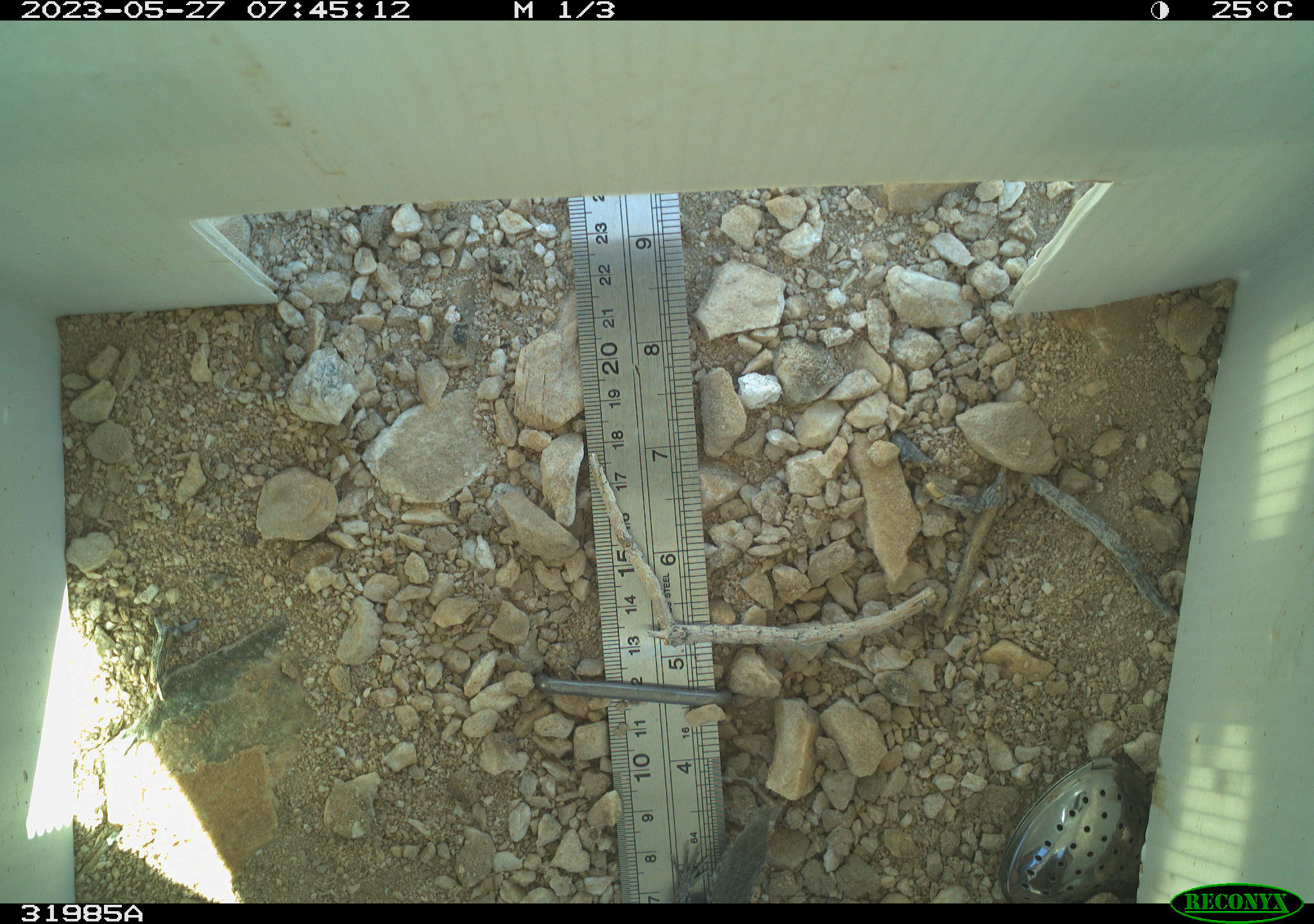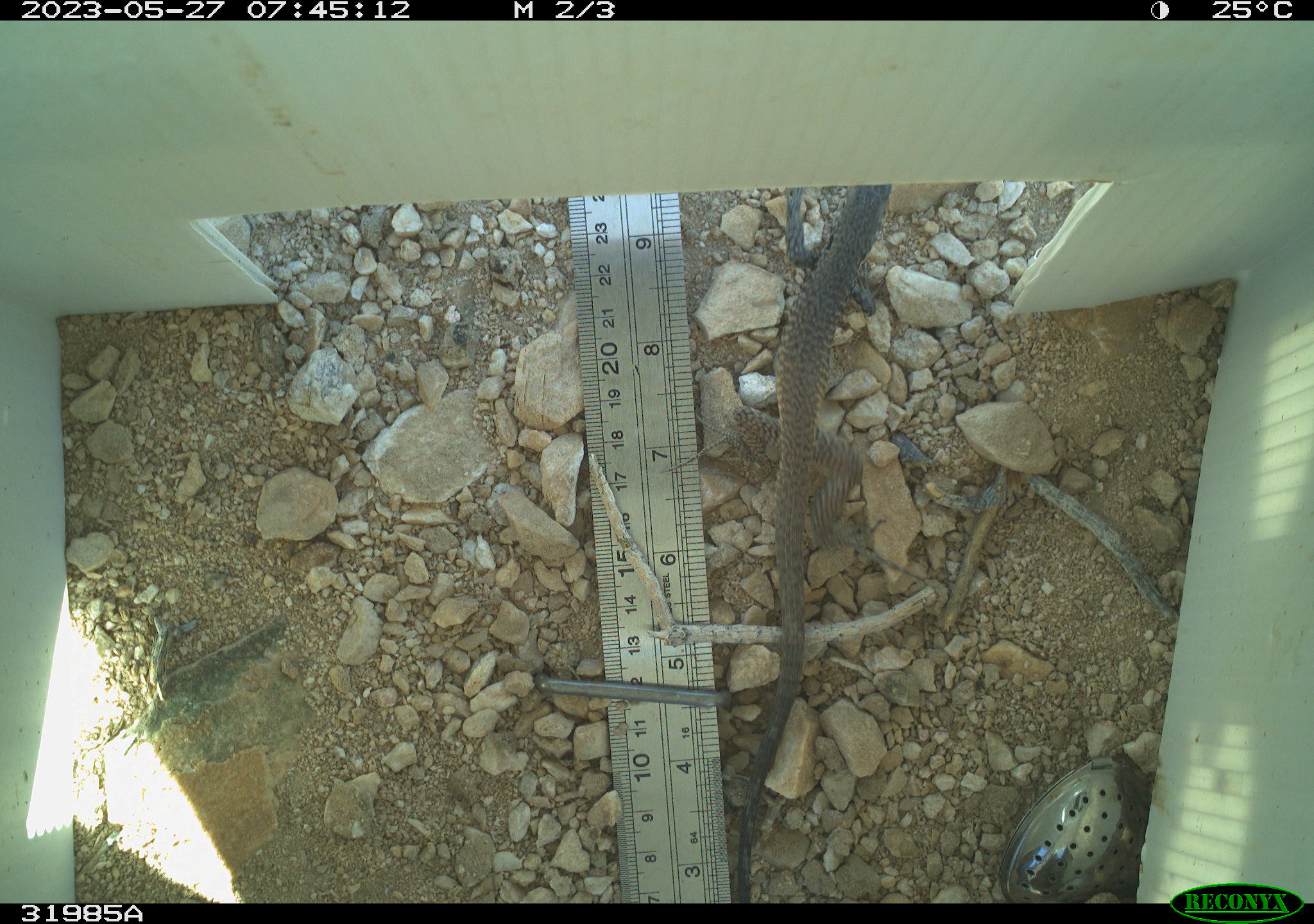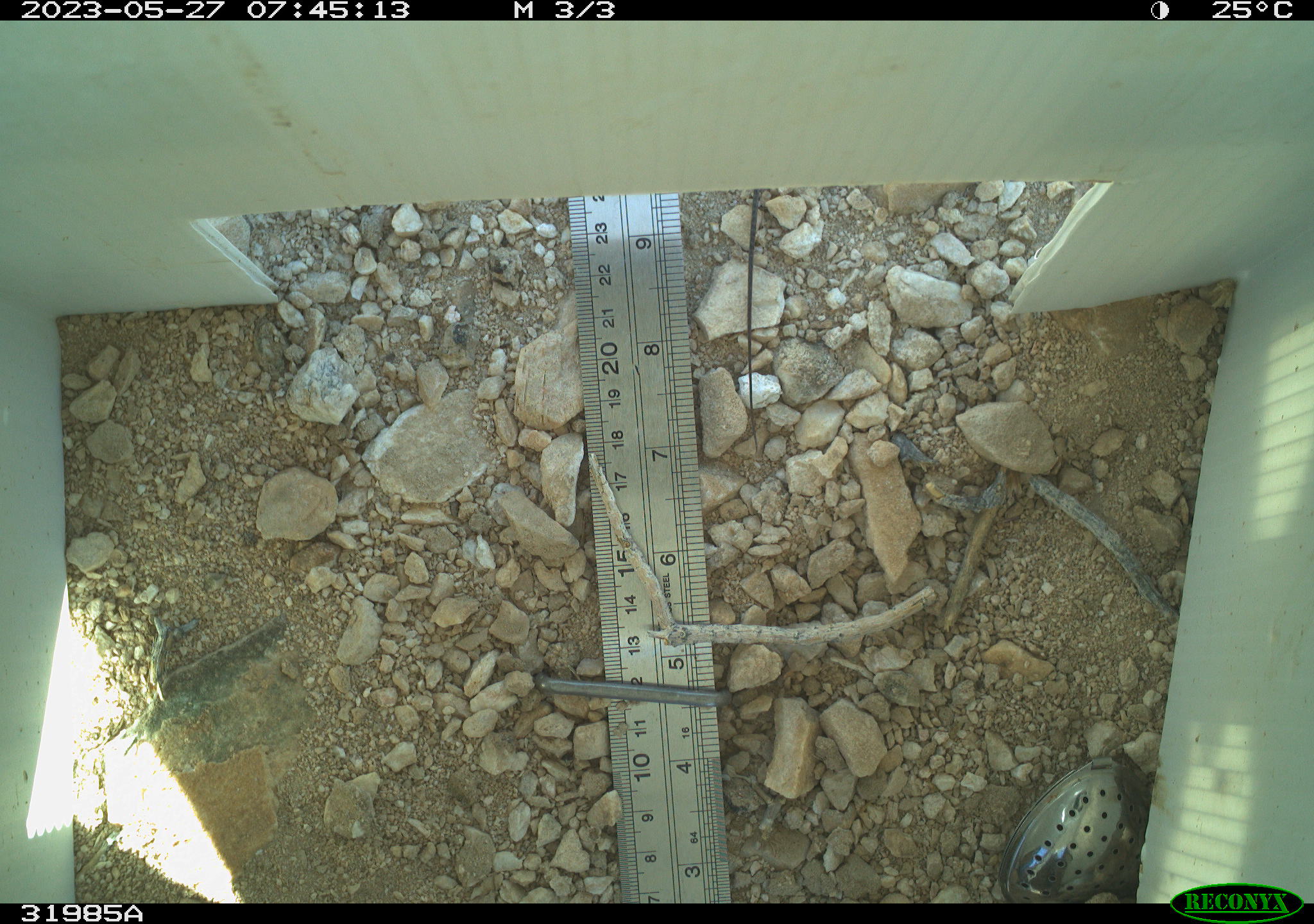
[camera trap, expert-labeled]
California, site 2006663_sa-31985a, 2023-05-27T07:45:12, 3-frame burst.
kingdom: Animalia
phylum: Chordata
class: Reptilia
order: Squamata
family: Teiidae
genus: Aspidoscelis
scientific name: Aspidoscelis tigris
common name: western whiptail